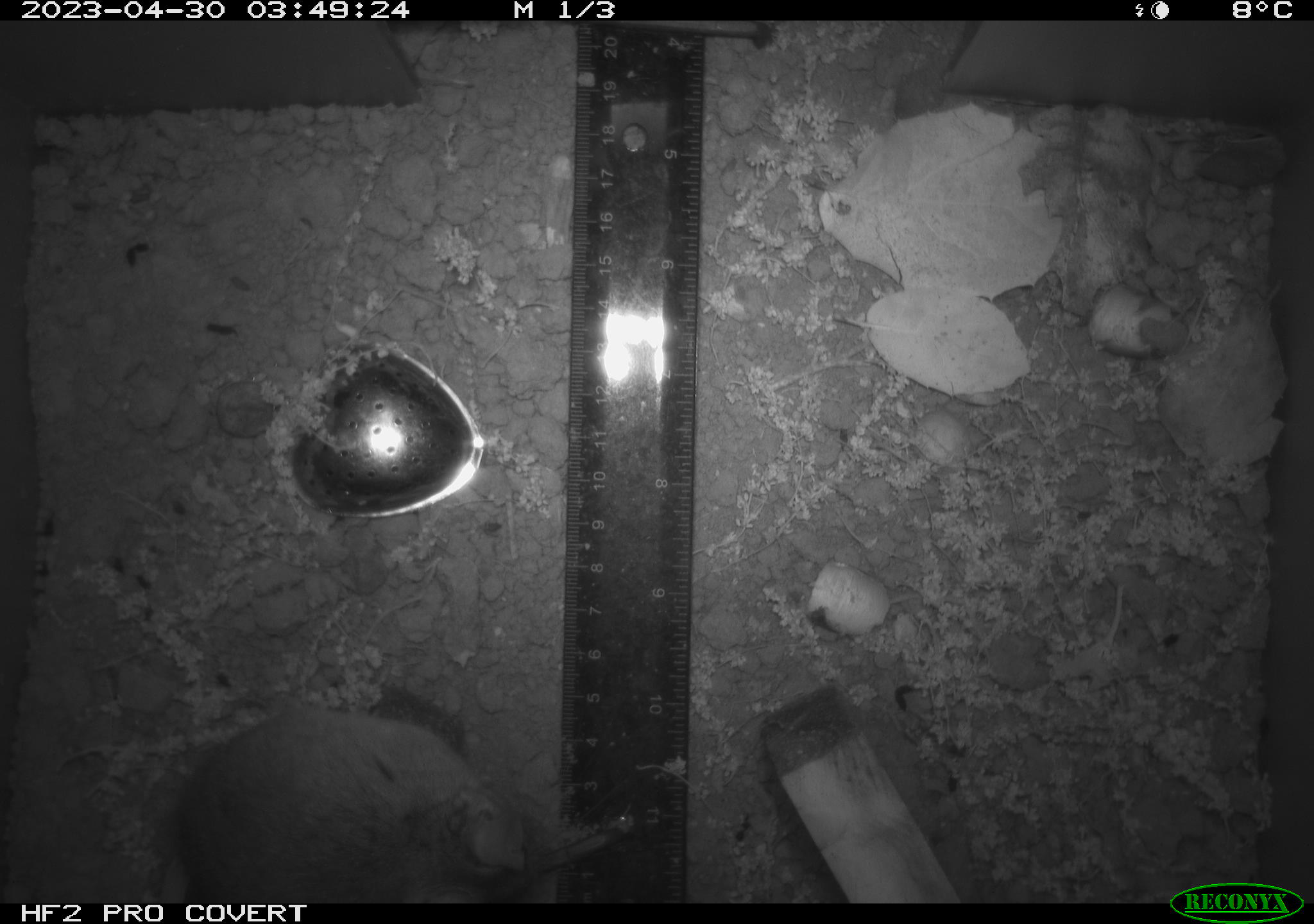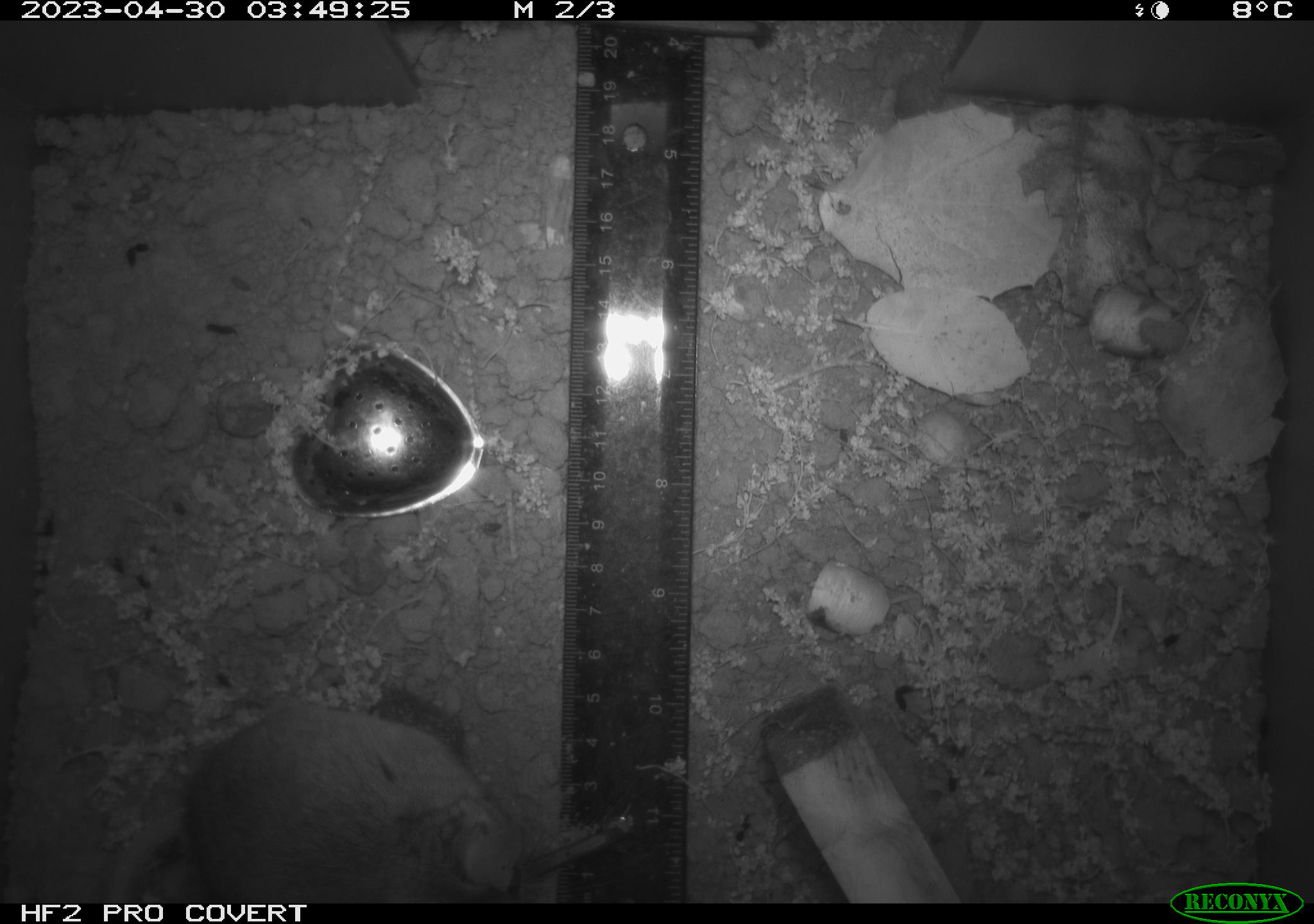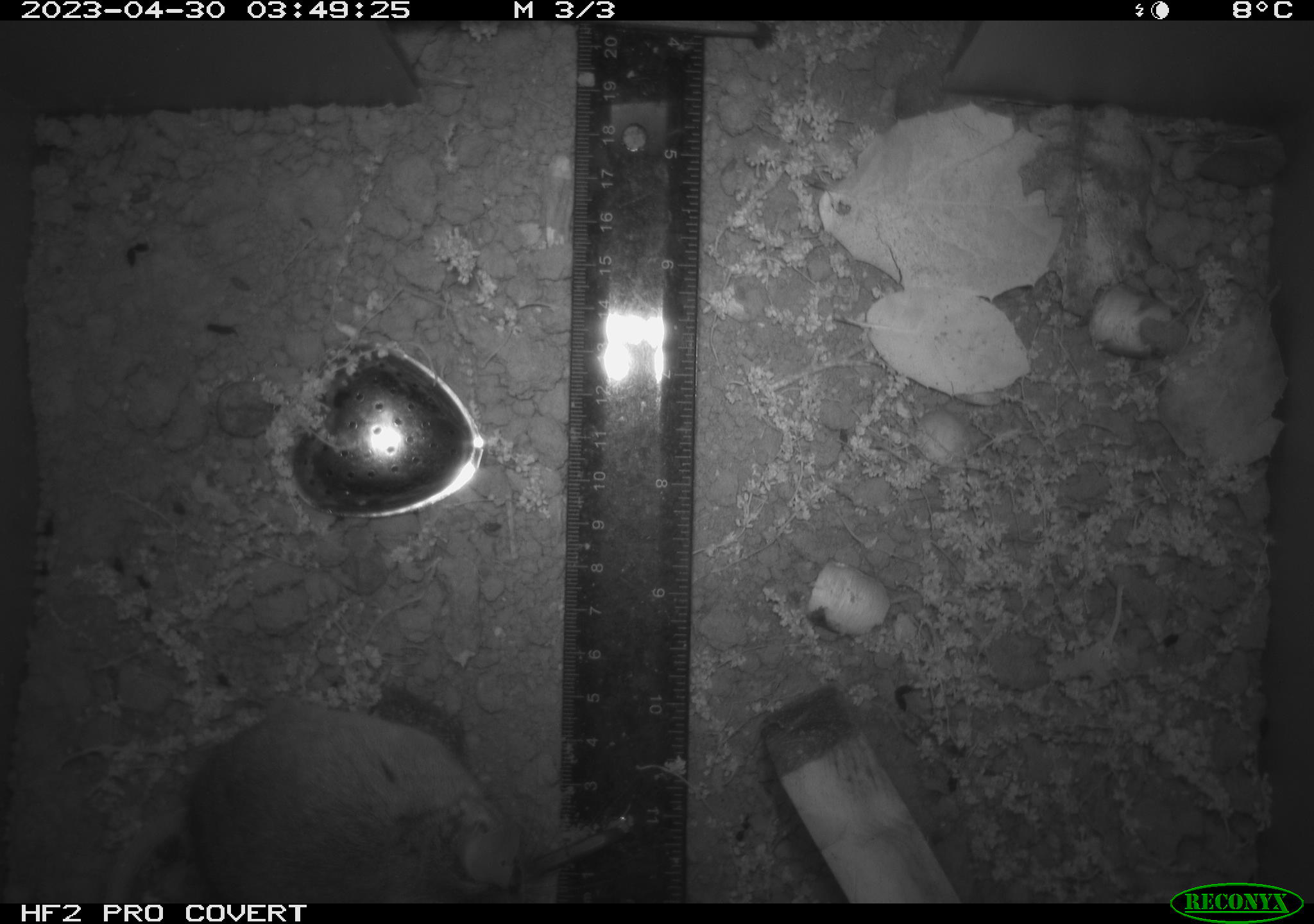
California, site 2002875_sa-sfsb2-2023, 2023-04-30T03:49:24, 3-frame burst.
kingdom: Animalia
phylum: Chordata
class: Mammalia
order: Rodentia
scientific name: Rodentia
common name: mouse species